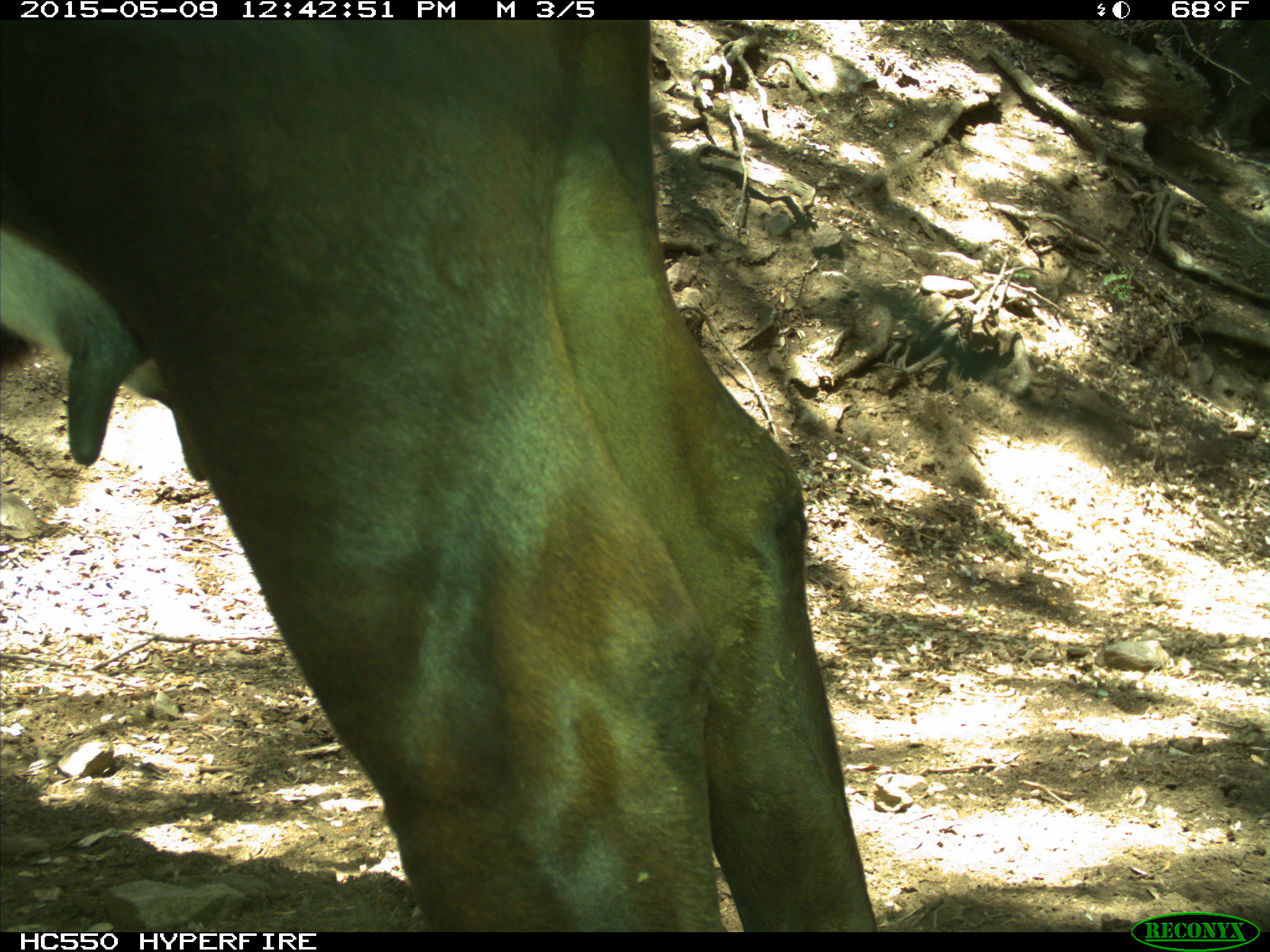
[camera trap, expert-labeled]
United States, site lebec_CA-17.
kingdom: Animalia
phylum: Chordata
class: Mammalia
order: Artiodactyla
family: Bovidae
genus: Bos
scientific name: Bos taurus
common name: domestic cow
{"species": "Bos taurus (domestic cow)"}